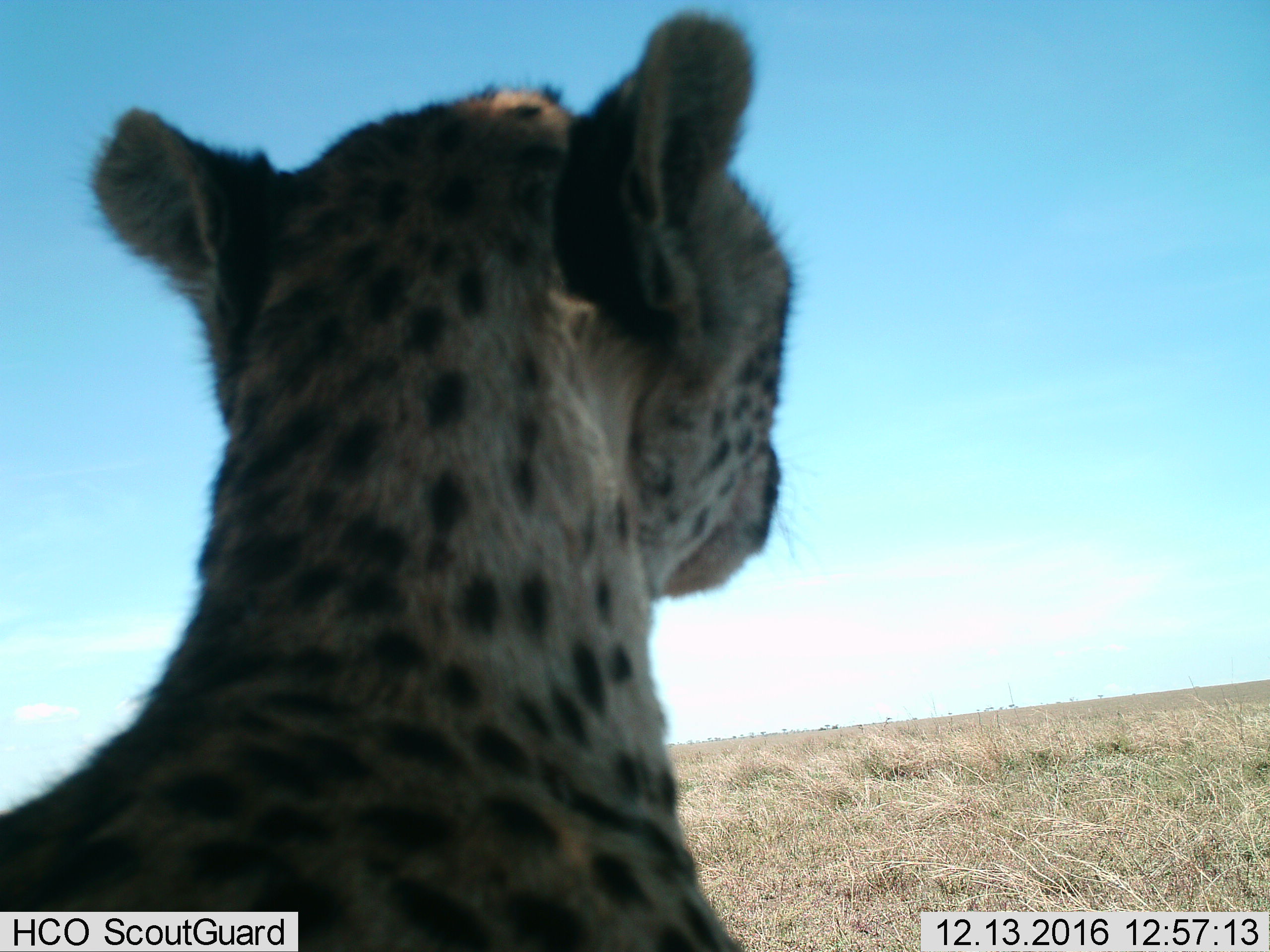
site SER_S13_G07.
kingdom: Animalia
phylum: Chordata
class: Mammalia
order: Carnivora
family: Felidae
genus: Acinonyx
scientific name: Acinonyx jubatus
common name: cheetah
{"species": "cheetah (Acinonyx jubatus)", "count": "1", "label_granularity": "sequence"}